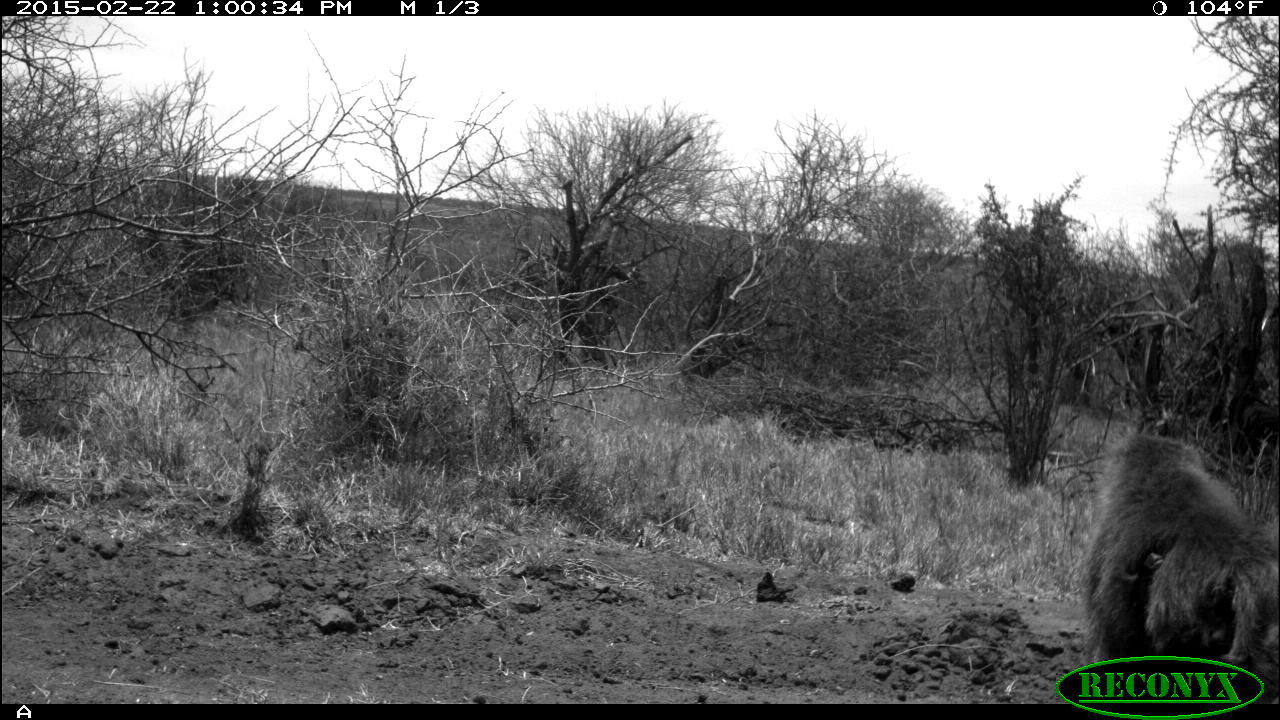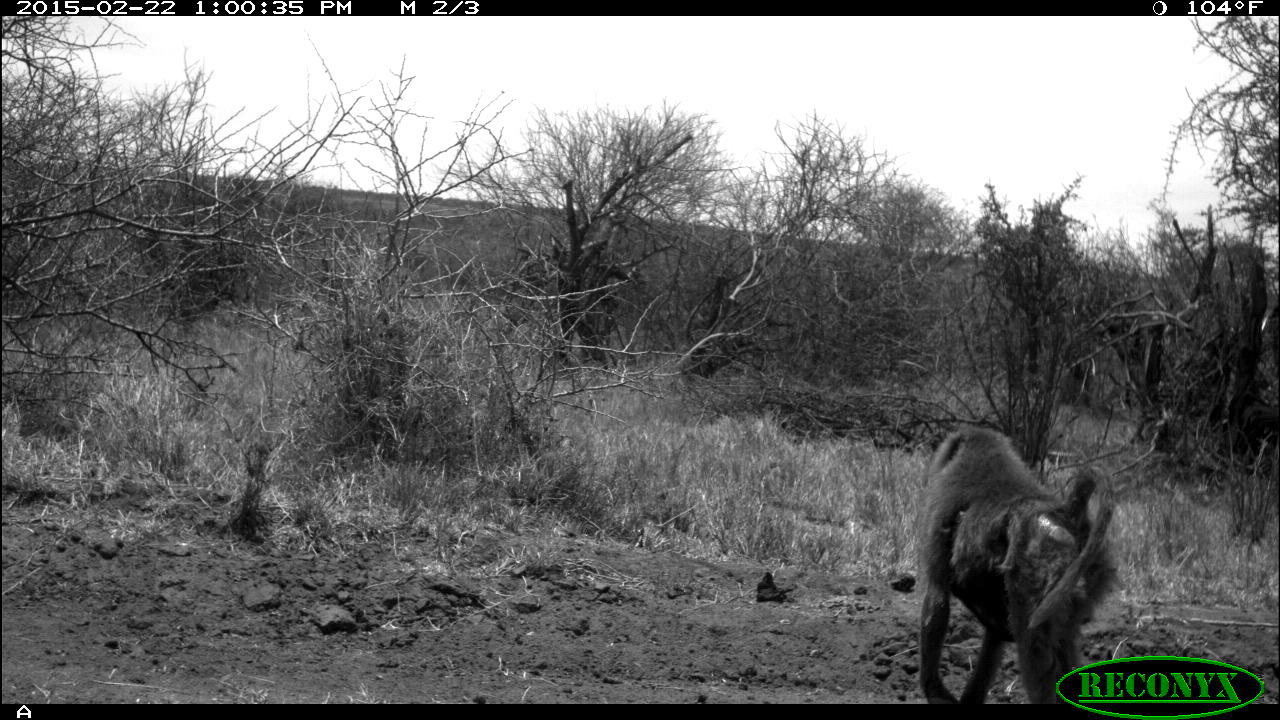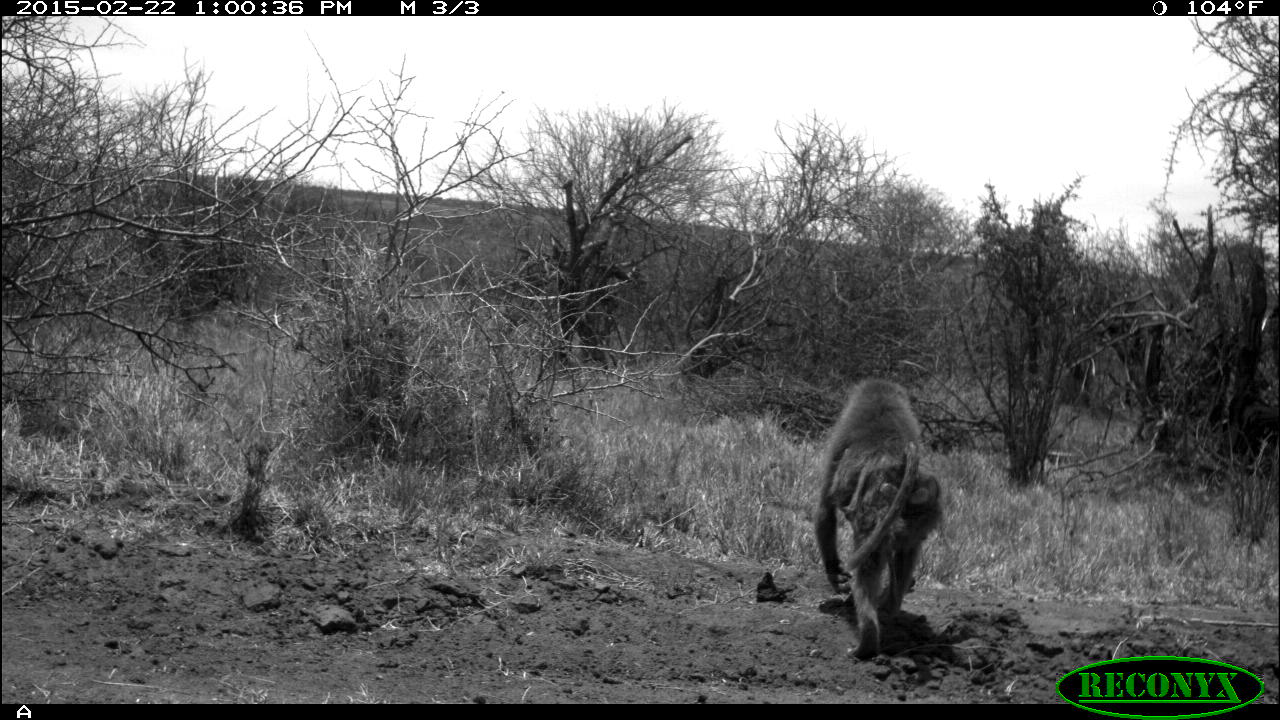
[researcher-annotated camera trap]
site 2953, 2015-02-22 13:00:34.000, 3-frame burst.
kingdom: Animalia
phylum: Chordata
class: Mammalia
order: Primates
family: Cercopithecidae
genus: Papio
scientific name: Papio anubis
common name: olive baboon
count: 1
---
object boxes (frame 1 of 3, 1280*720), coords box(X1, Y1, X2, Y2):
papio anubis: box(1076, 432, 1280, 702)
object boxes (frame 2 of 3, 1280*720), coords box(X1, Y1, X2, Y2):
papio anubis: box(914, 427, 1123, 704)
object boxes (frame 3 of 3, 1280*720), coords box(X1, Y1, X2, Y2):
papio anubis: box(812, 377, 943, 663)